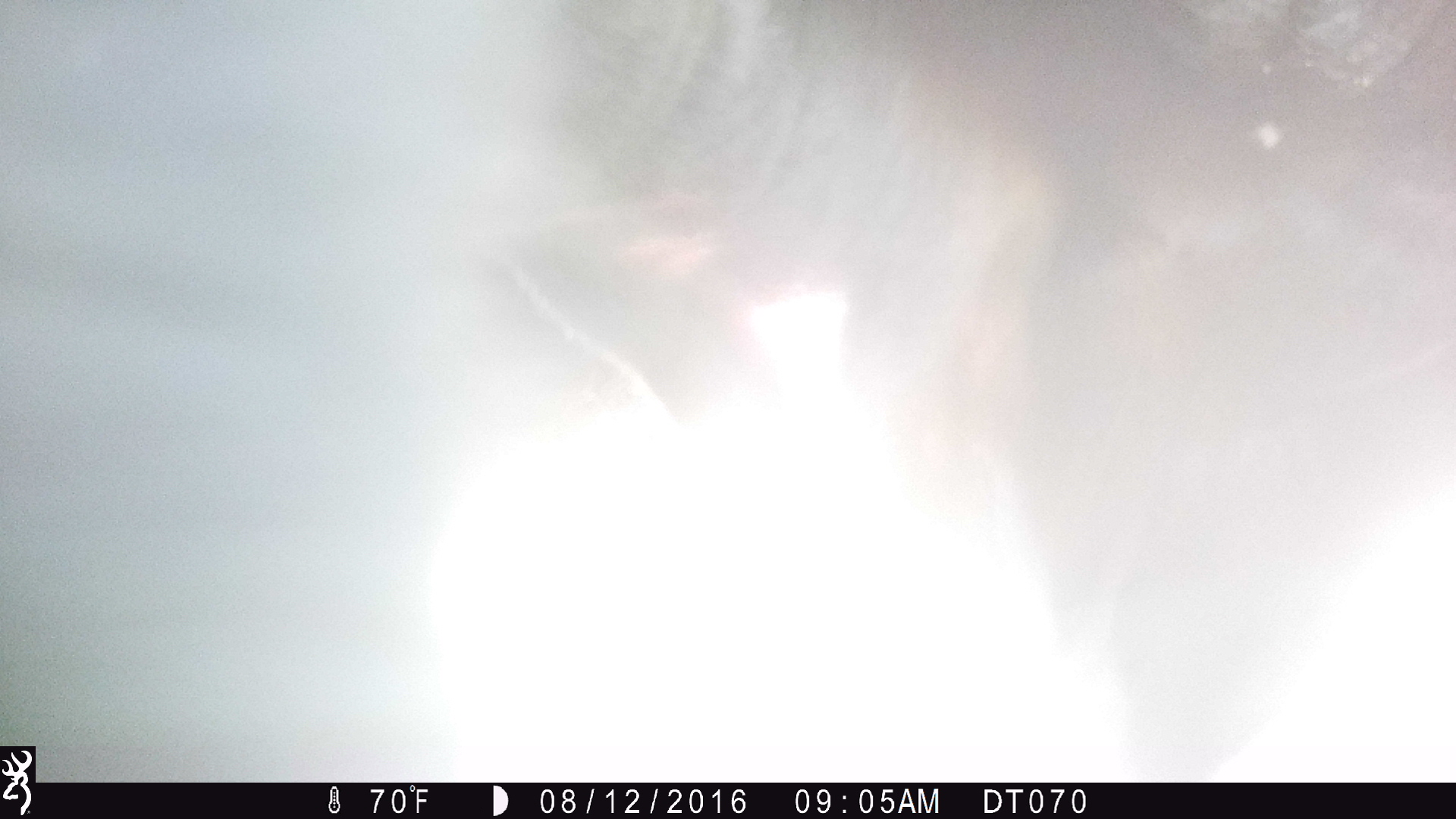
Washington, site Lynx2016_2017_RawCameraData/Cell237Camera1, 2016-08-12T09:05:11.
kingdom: Animalia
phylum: Chordata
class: Mammalia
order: Artiodactyla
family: Bovidae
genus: Bos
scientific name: Bos taurus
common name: domestic cattle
Domestic cattle (Bos taurus). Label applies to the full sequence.